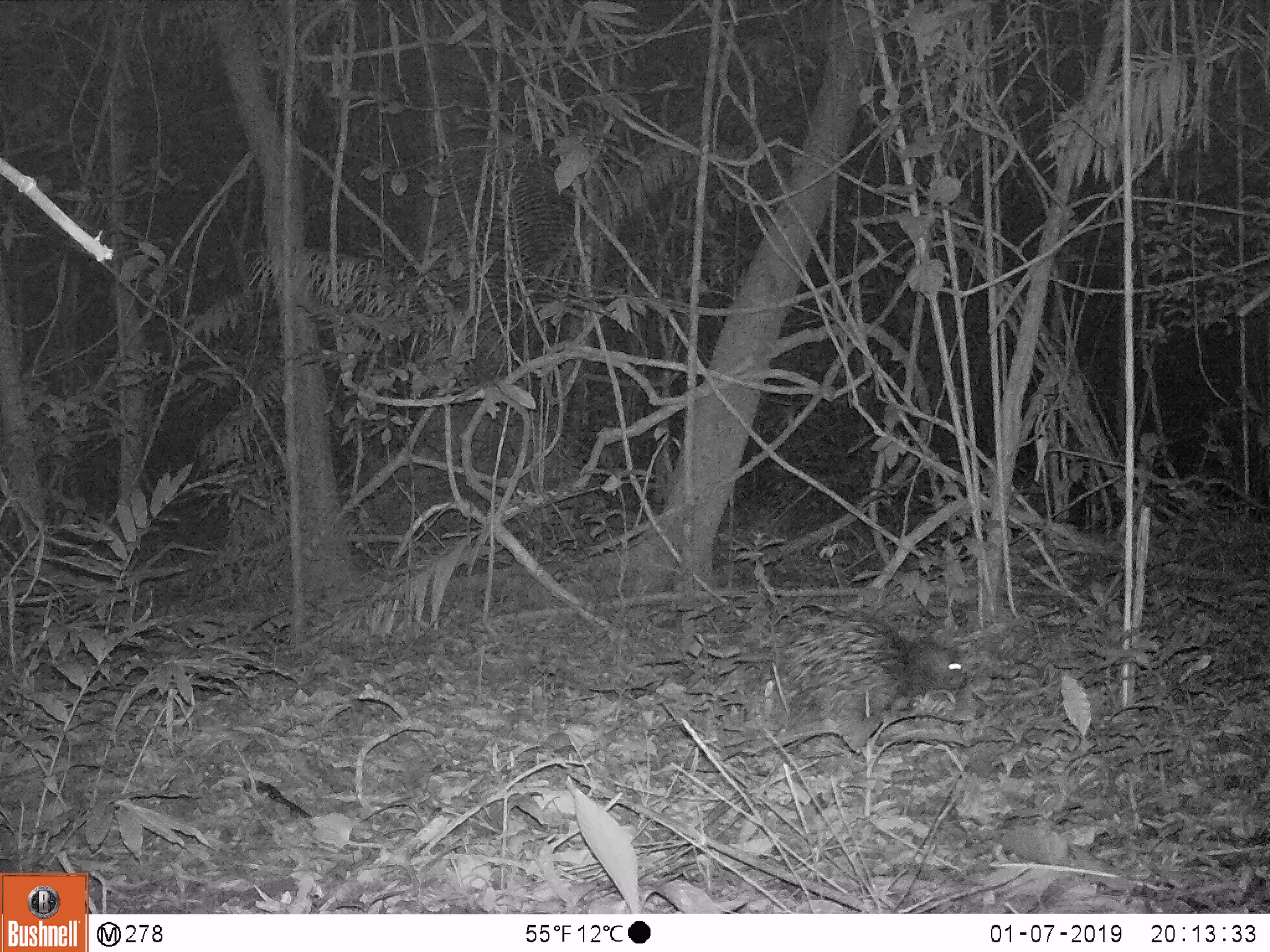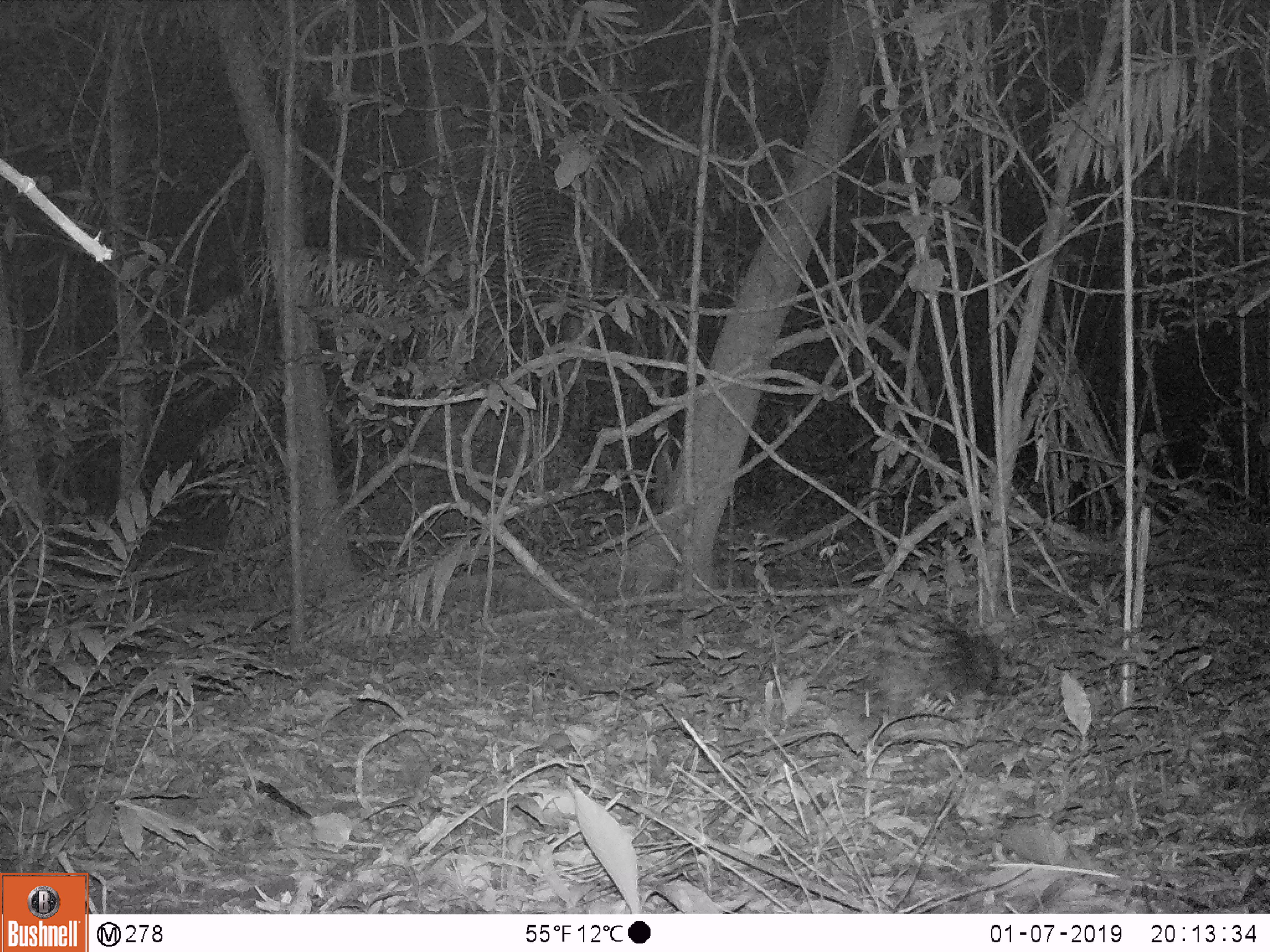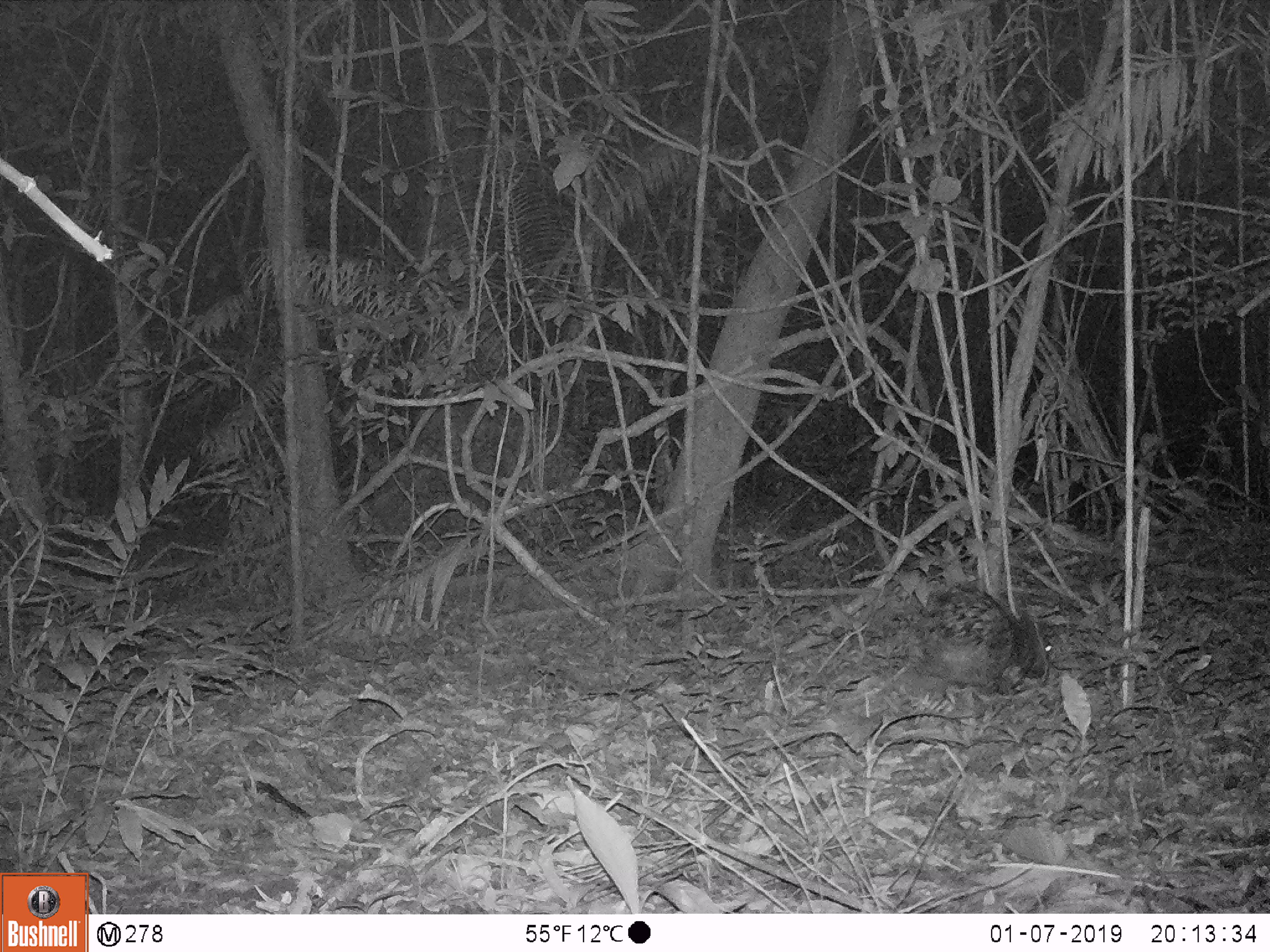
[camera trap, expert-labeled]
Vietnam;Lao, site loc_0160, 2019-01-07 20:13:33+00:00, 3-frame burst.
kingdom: Animalia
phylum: Chordata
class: Mammalia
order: Rodentia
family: Hystricidae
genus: Hystrix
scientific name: Hystrix brachyura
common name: malayan porcupine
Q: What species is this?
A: Malayan porcupine (Hystrix brachyura).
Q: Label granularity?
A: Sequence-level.